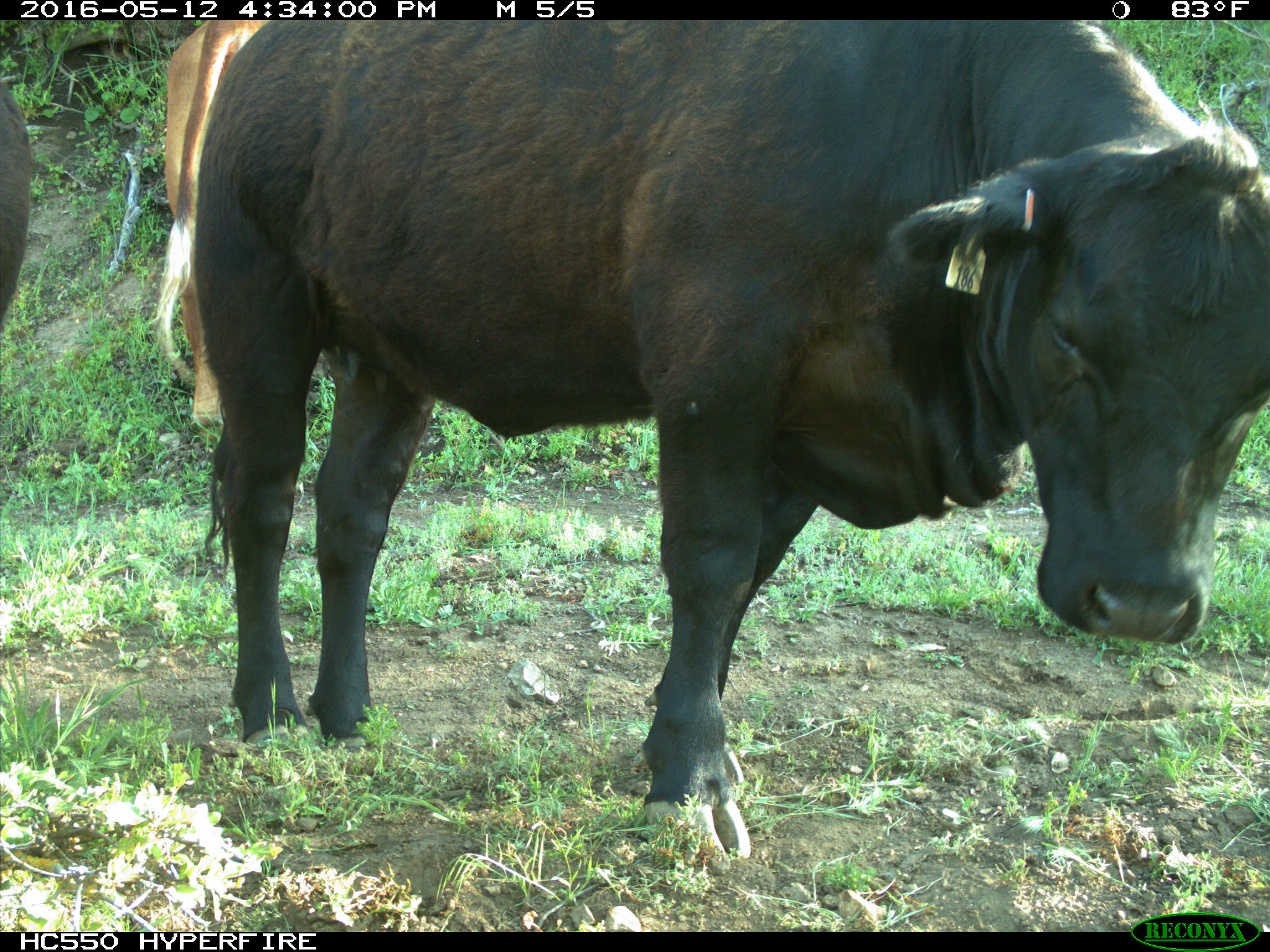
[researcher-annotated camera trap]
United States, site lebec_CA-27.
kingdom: Animalia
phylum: Chordata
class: Mammalia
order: Artiodactyla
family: Bovidae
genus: Bos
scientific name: Bos taurus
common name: domestic cow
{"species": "Bos taurus (domestic cow)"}